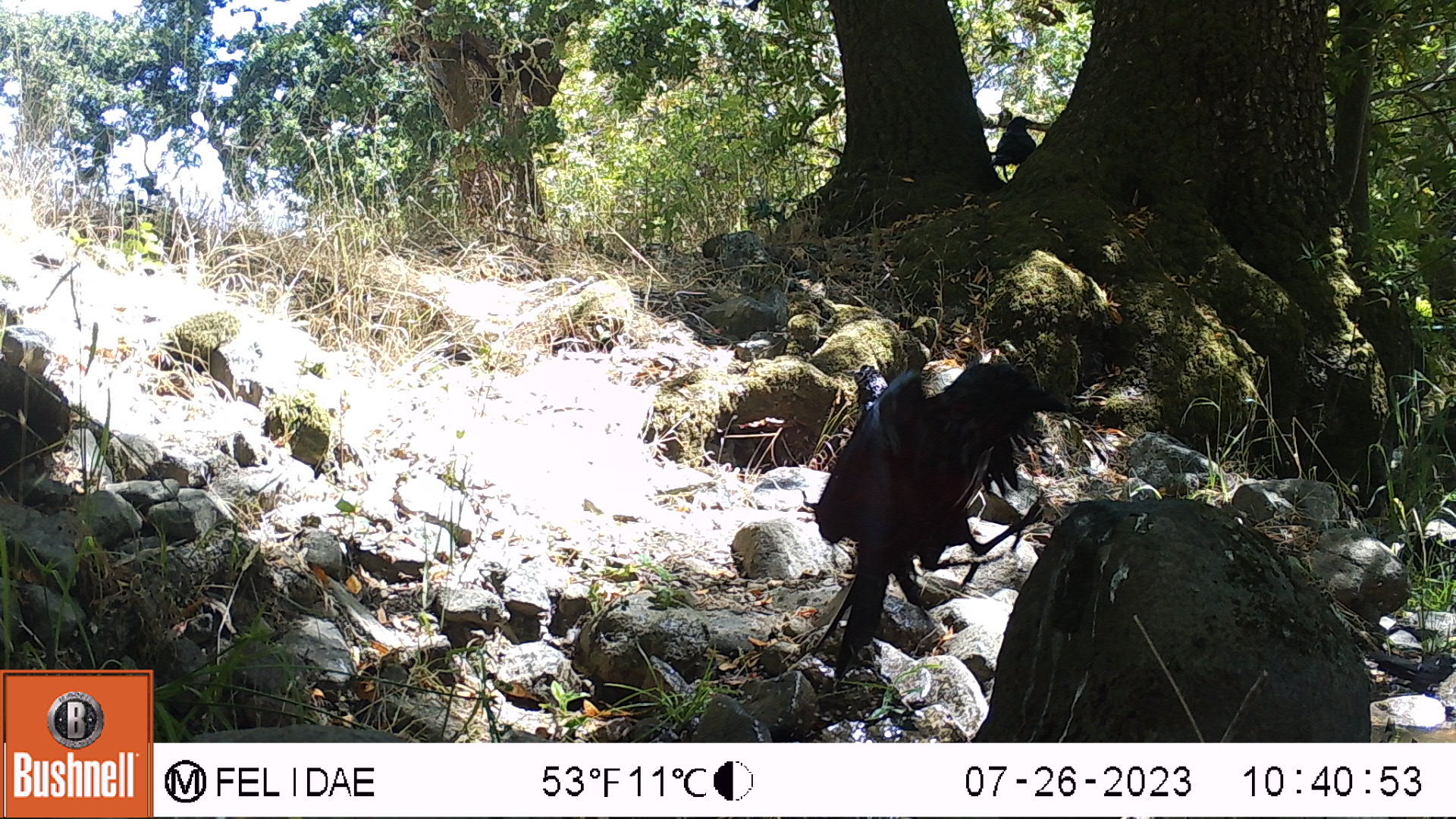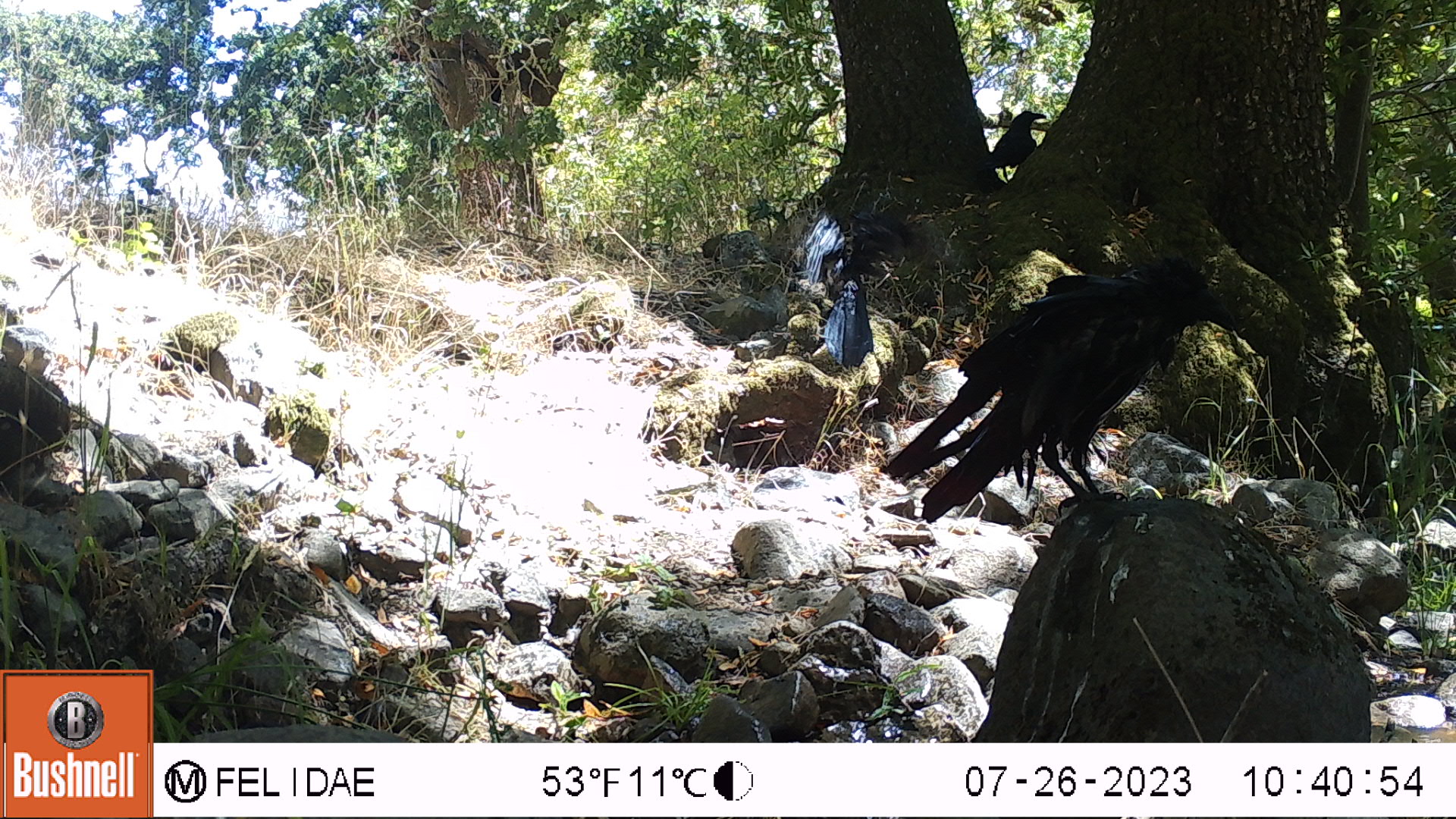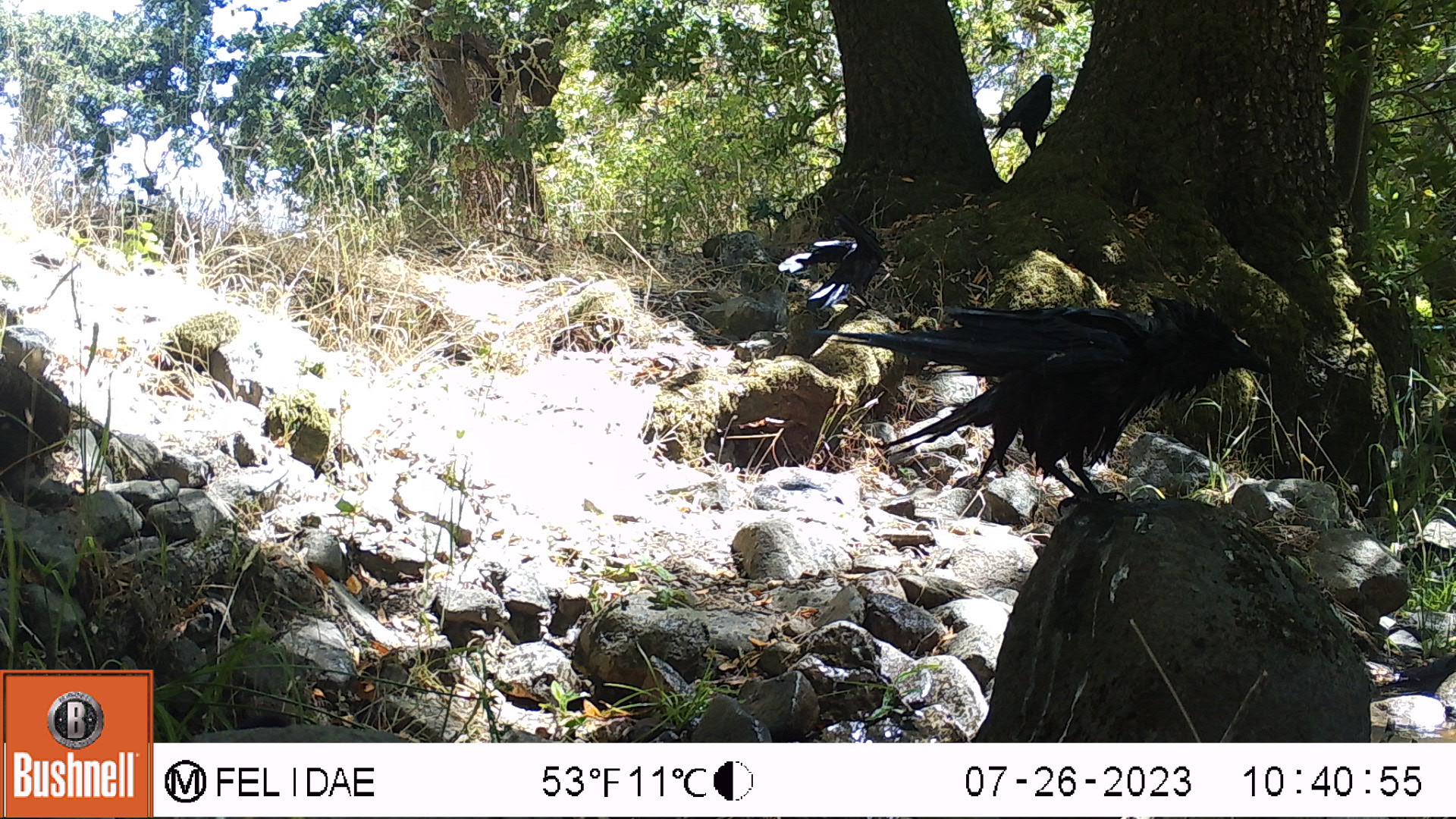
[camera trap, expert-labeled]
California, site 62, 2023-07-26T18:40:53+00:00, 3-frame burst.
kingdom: Animalia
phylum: Chordata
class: Aves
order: Passeriformes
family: Corvidae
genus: Corvus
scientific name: Corvus brachyrhynchos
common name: american crow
American crow (Corvus brachyrhynchos).